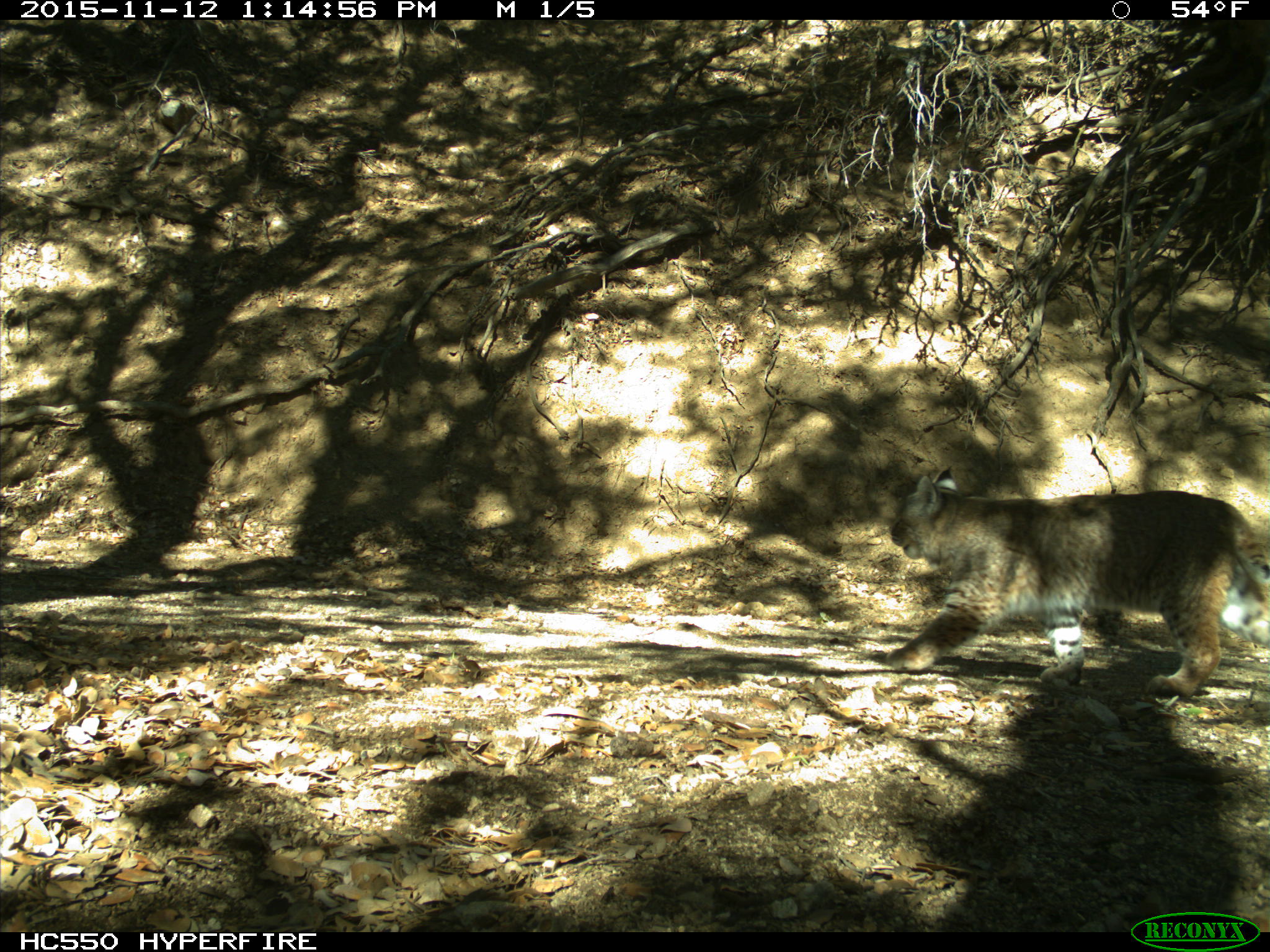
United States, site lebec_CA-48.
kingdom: Animalia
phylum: Chordata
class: Mammalia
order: Carnivora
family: Felidae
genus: Lynx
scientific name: Lynx rufus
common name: bobcat